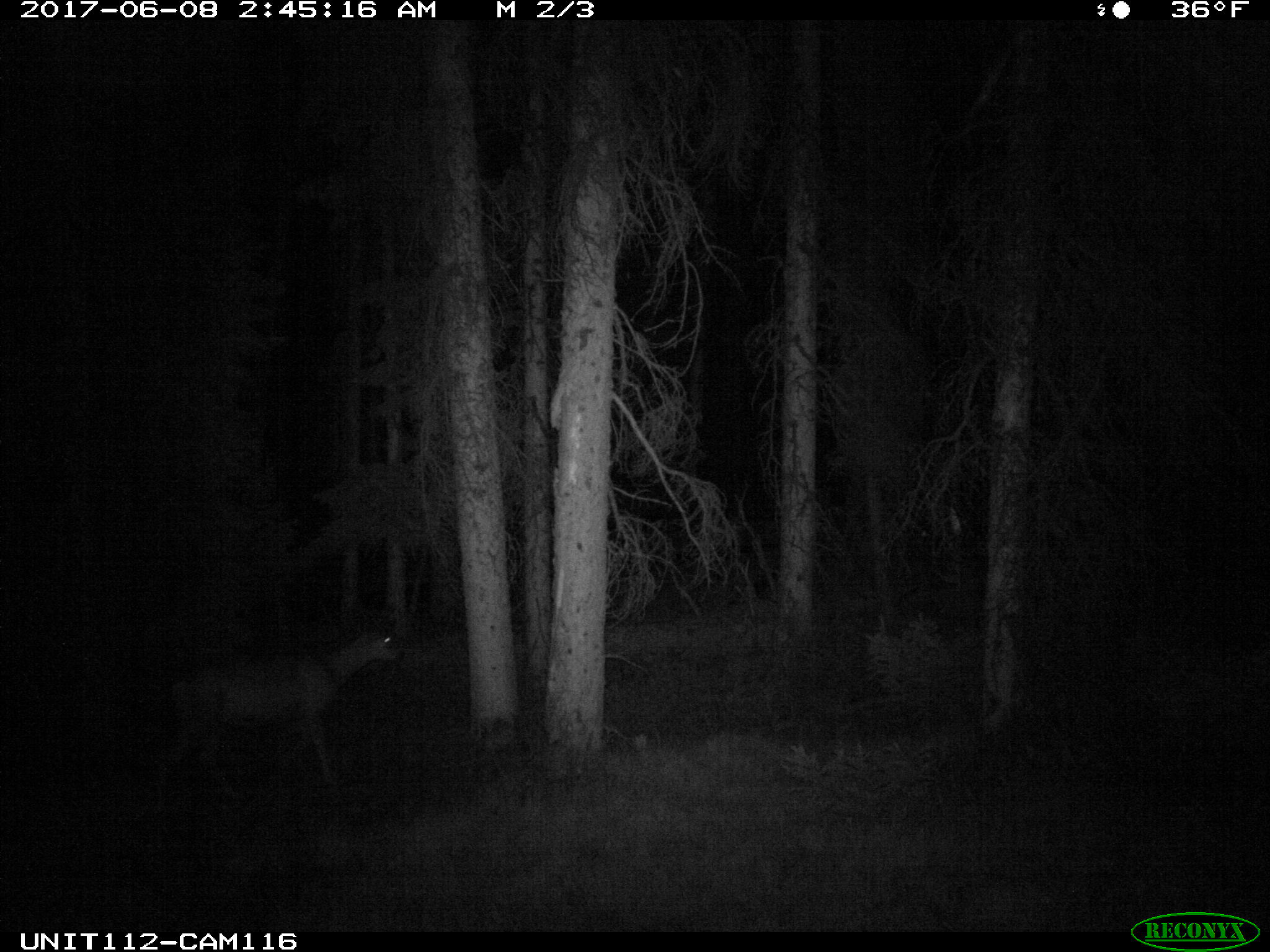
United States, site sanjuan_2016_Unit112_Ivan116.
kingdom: Animalia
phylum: Chordata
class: Mammalia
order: Artiodactyla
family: Cervidae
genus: Odocoileus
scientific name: Odocoileus hemionus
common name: mule deer